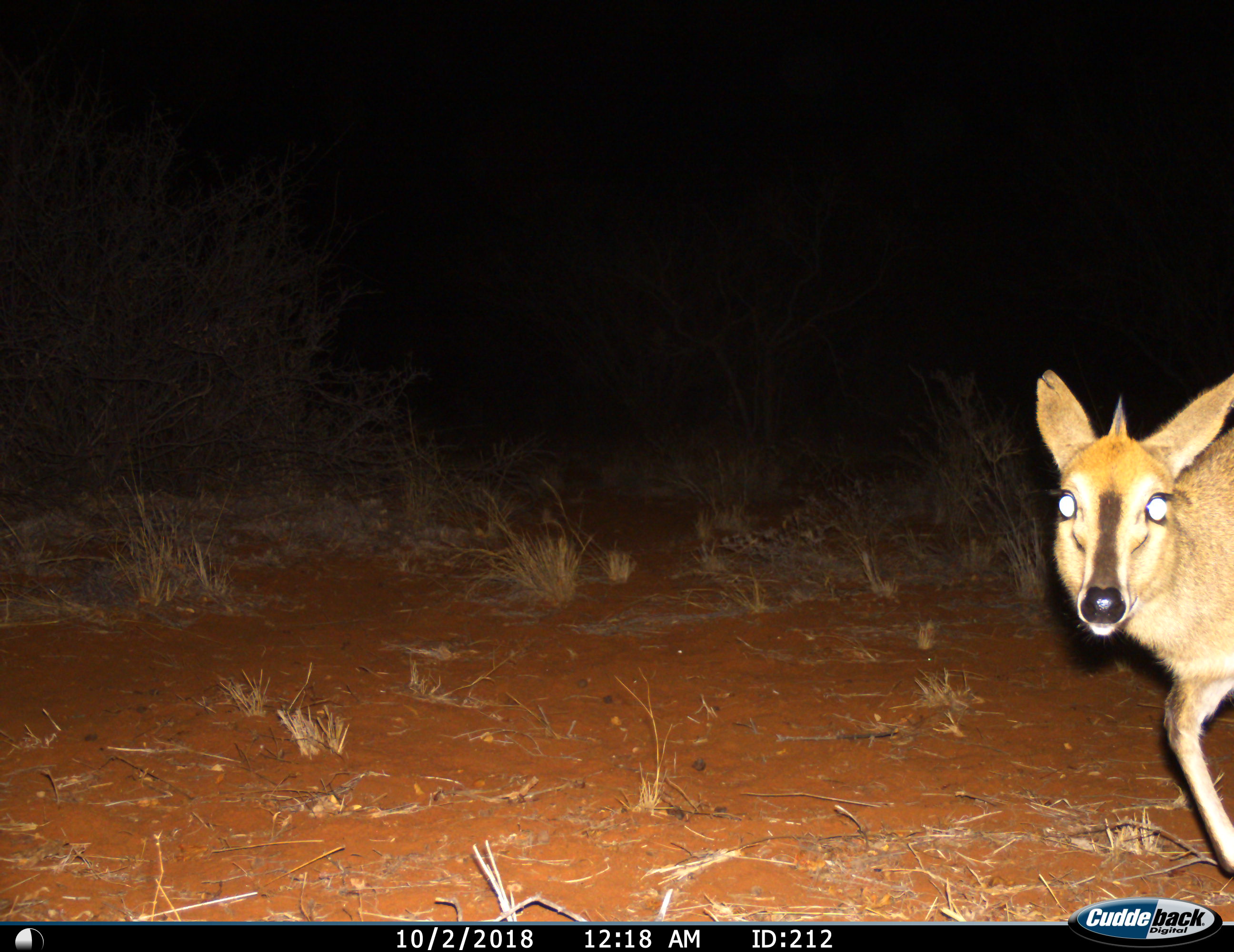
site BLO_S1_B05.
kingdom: Animalia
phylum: Chordata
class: Mammalia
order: Artiodactyla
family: Bovidae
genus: Sylvicapra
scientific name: Sylvicapra grimmia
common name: common duiker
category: duikercommongrey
Duikercommongrey (common duiker) (Sylvicapra grimmia), count 1. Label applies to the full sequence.